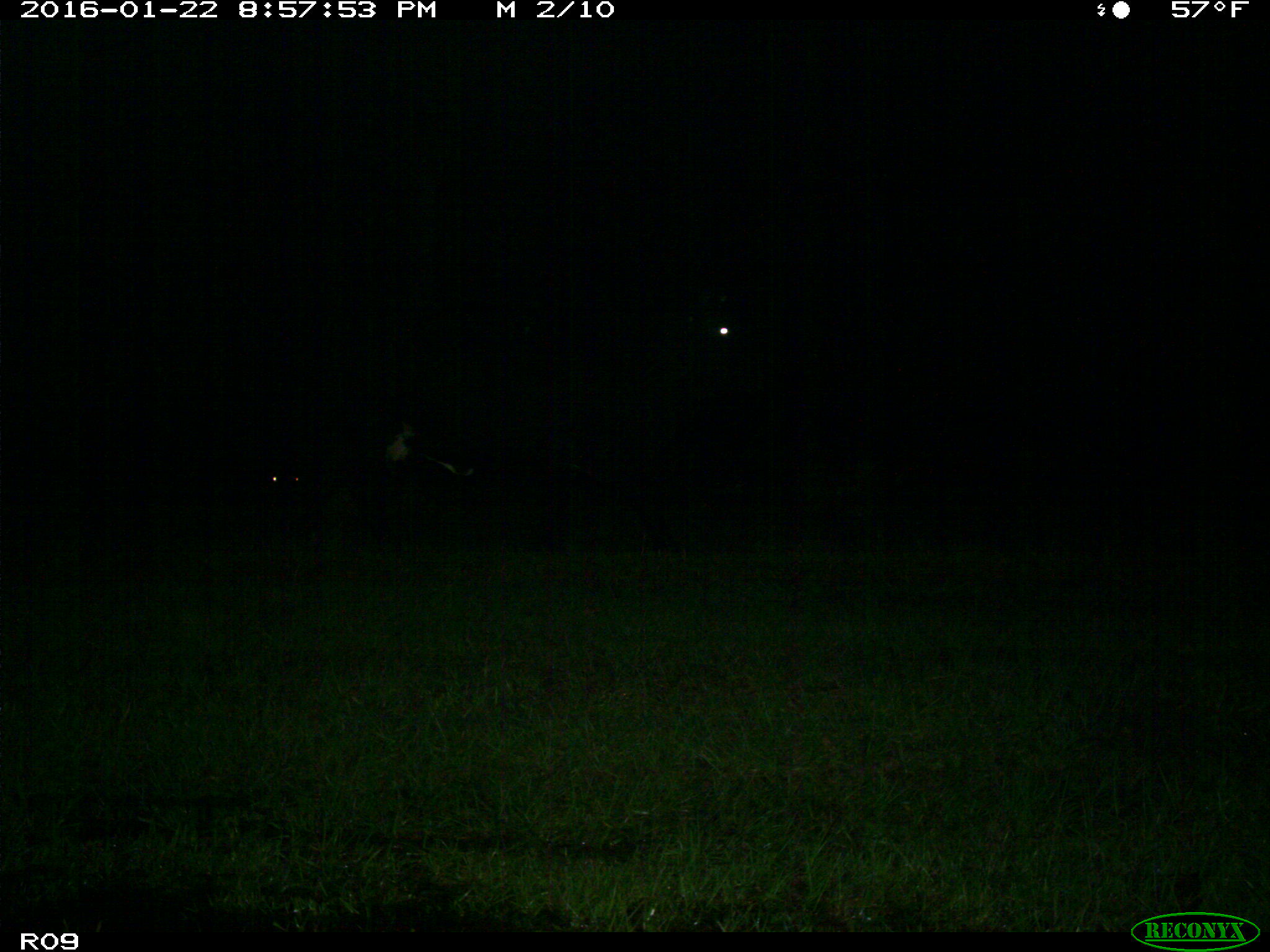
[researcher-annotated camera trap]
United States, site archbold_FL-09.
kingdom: Animalia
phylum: Chordata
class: Mammalia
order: Artiodactyla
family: Bovidae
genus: Bos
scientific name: Bos taurus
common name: domestic cow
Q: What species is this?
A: Bos taurus (domestic cow).